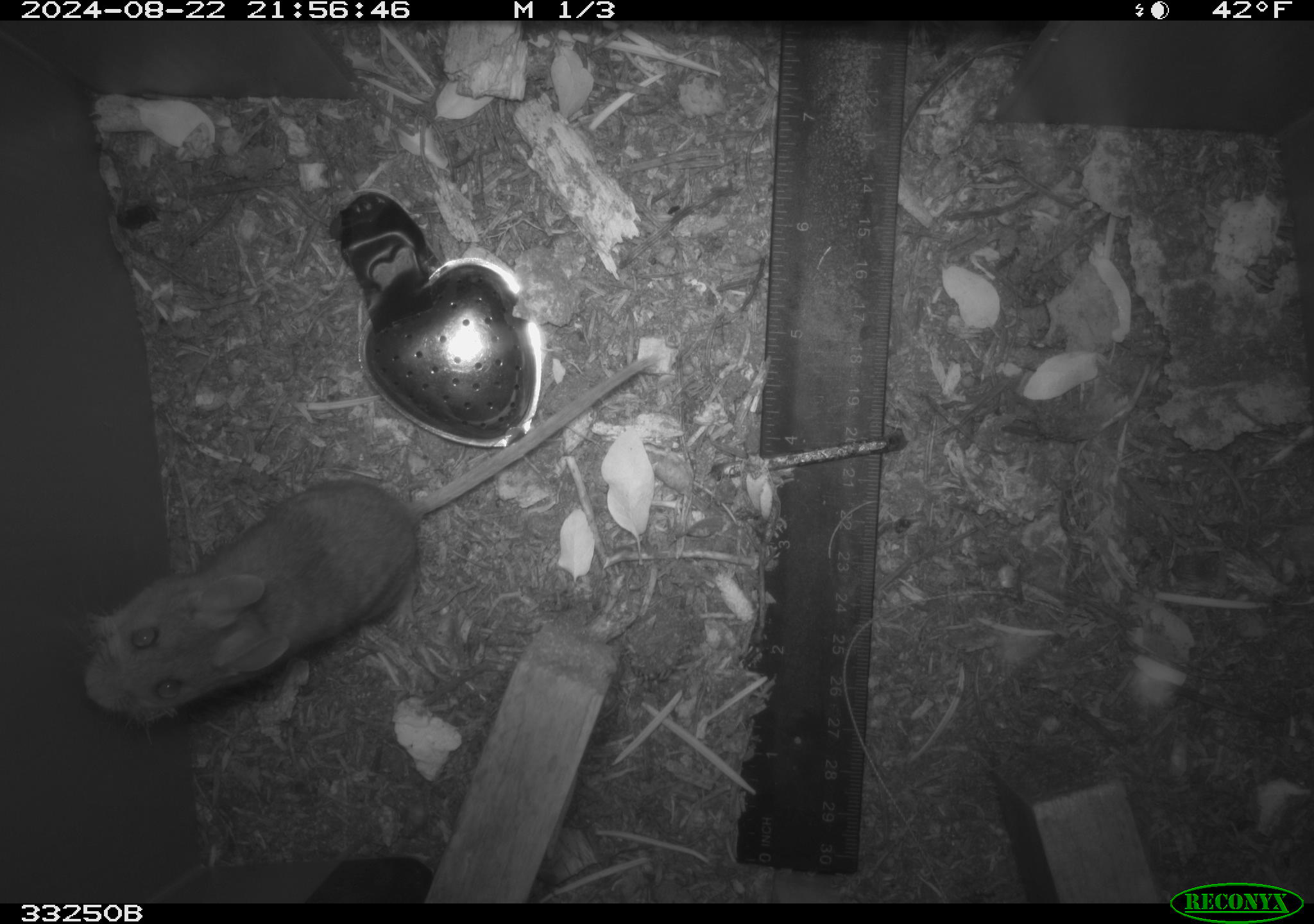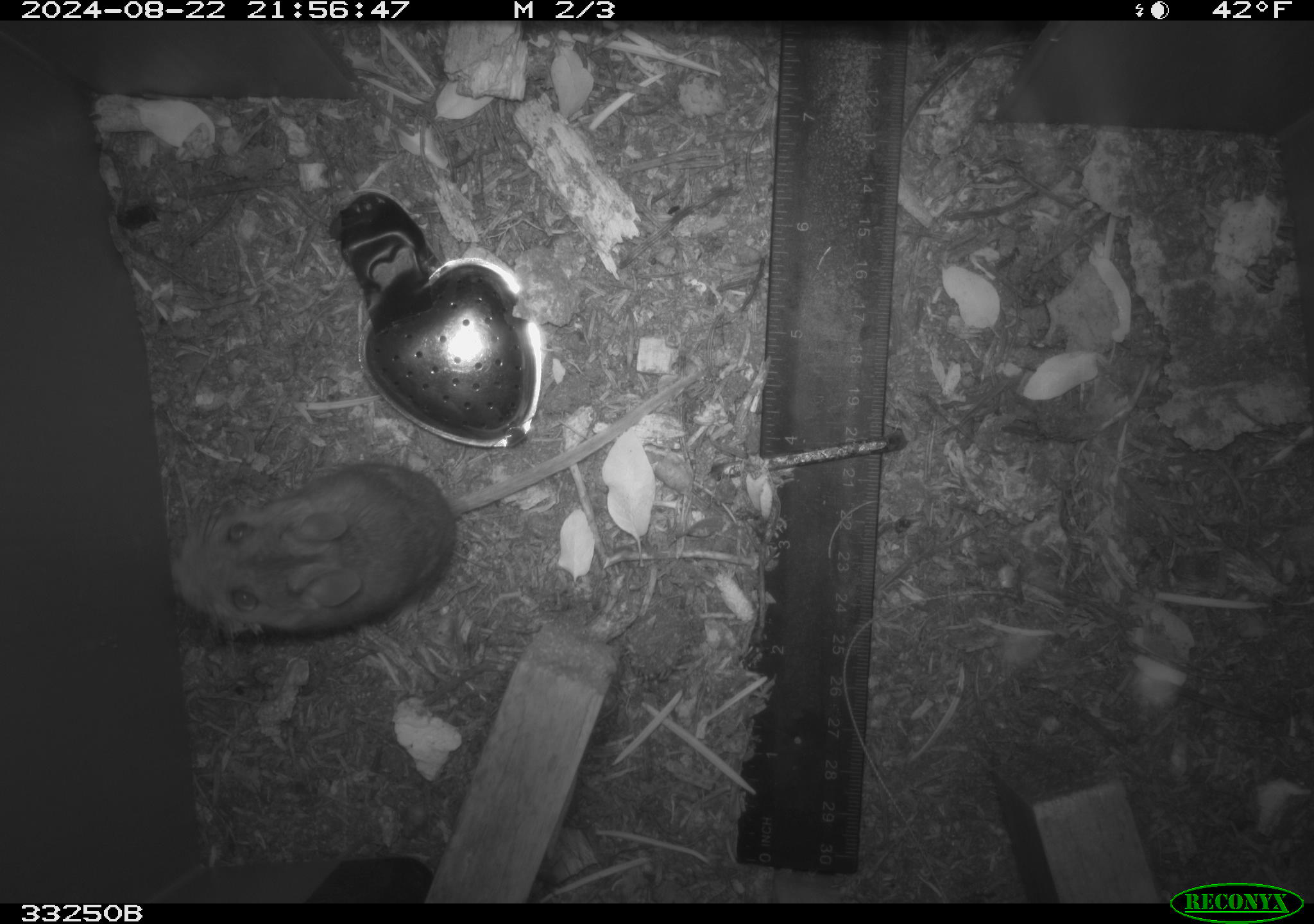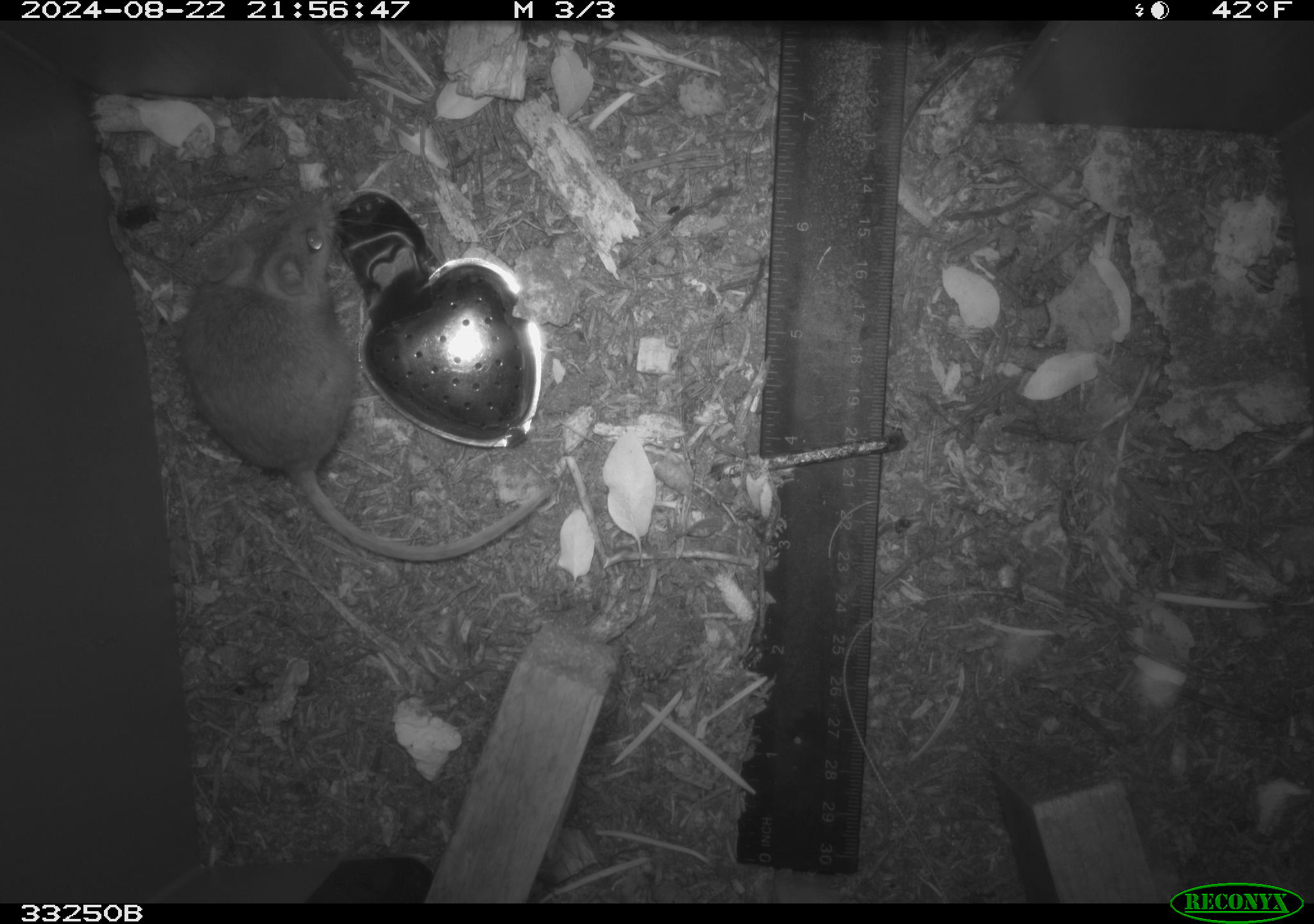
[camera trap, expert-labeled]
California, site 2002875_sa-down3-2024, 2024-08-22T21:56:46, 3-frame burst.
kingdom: Animalia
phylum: Chordata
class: Mammalia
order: Rodentia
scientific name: Rodentia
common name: rodent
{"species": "rodent (Rodentia)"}